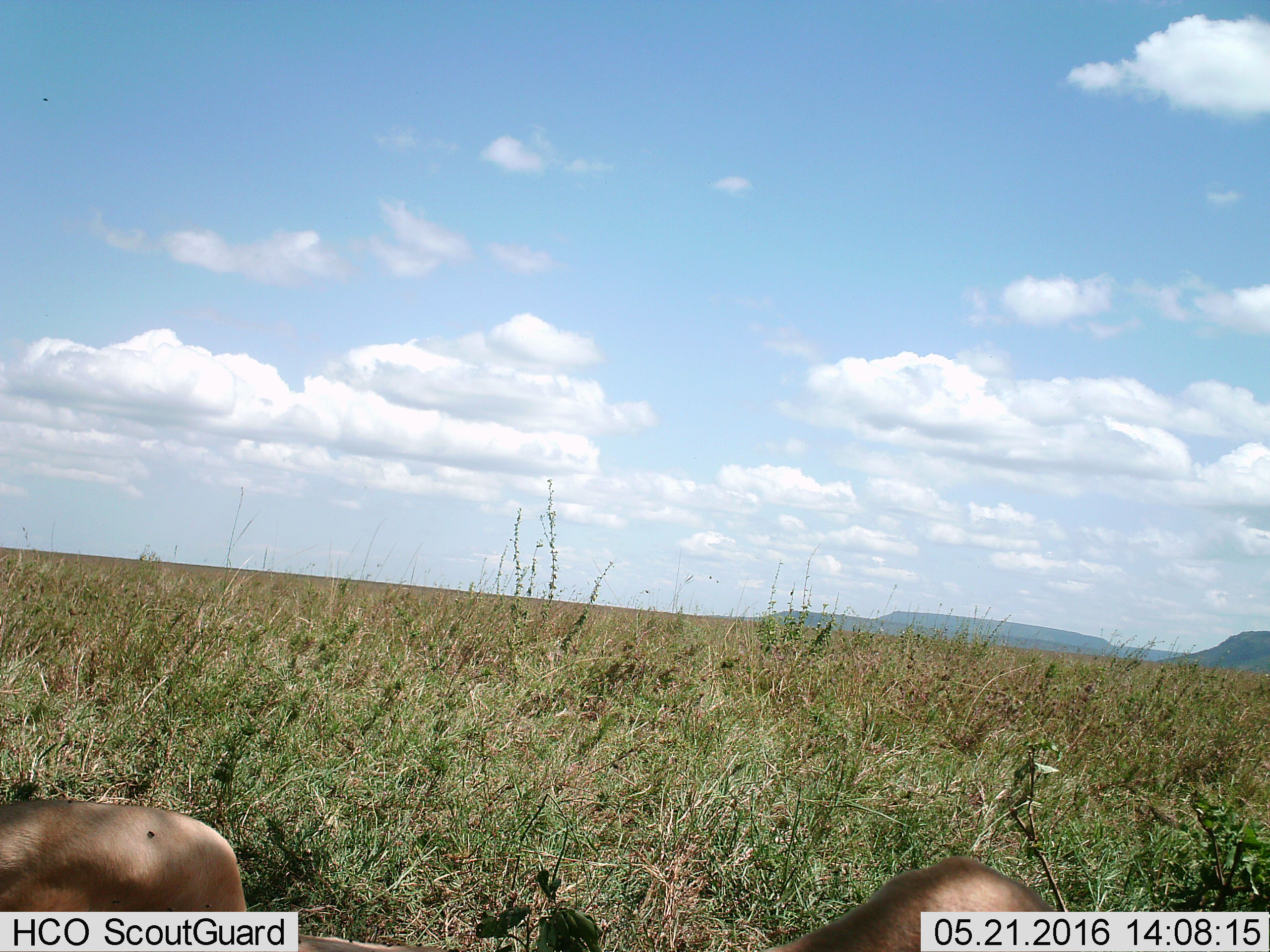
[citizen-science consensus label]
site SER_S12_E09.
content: unidentified animal